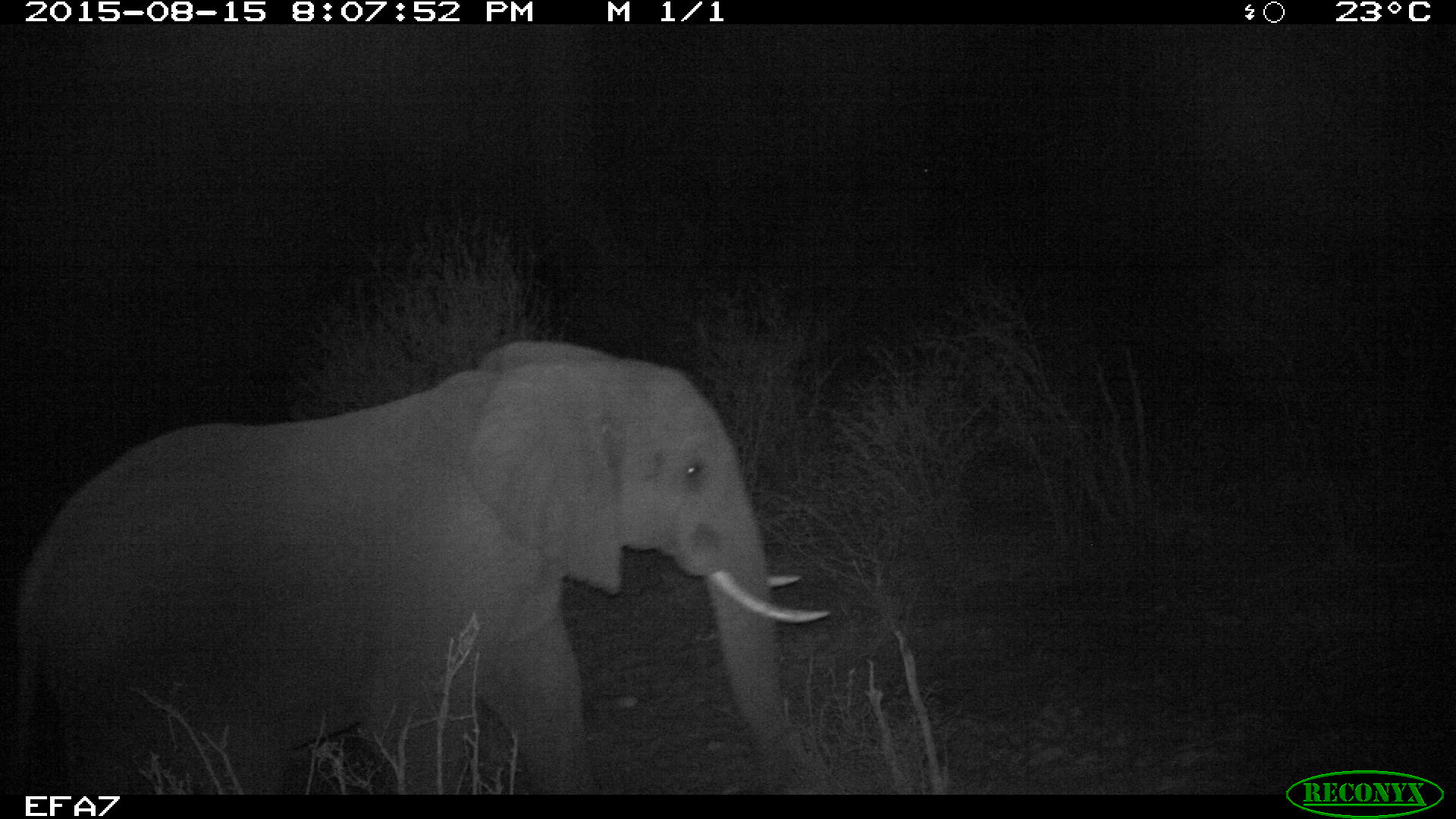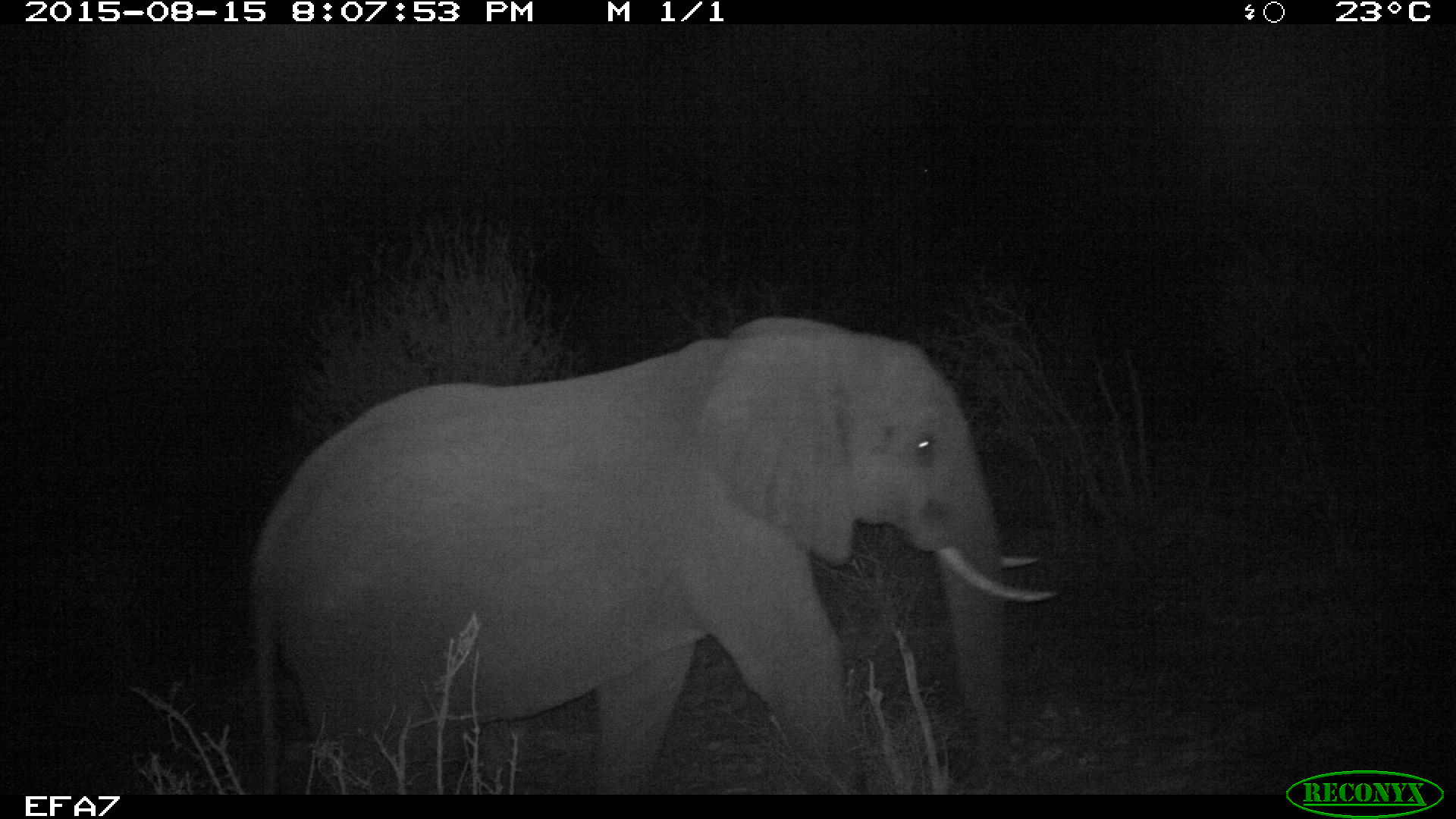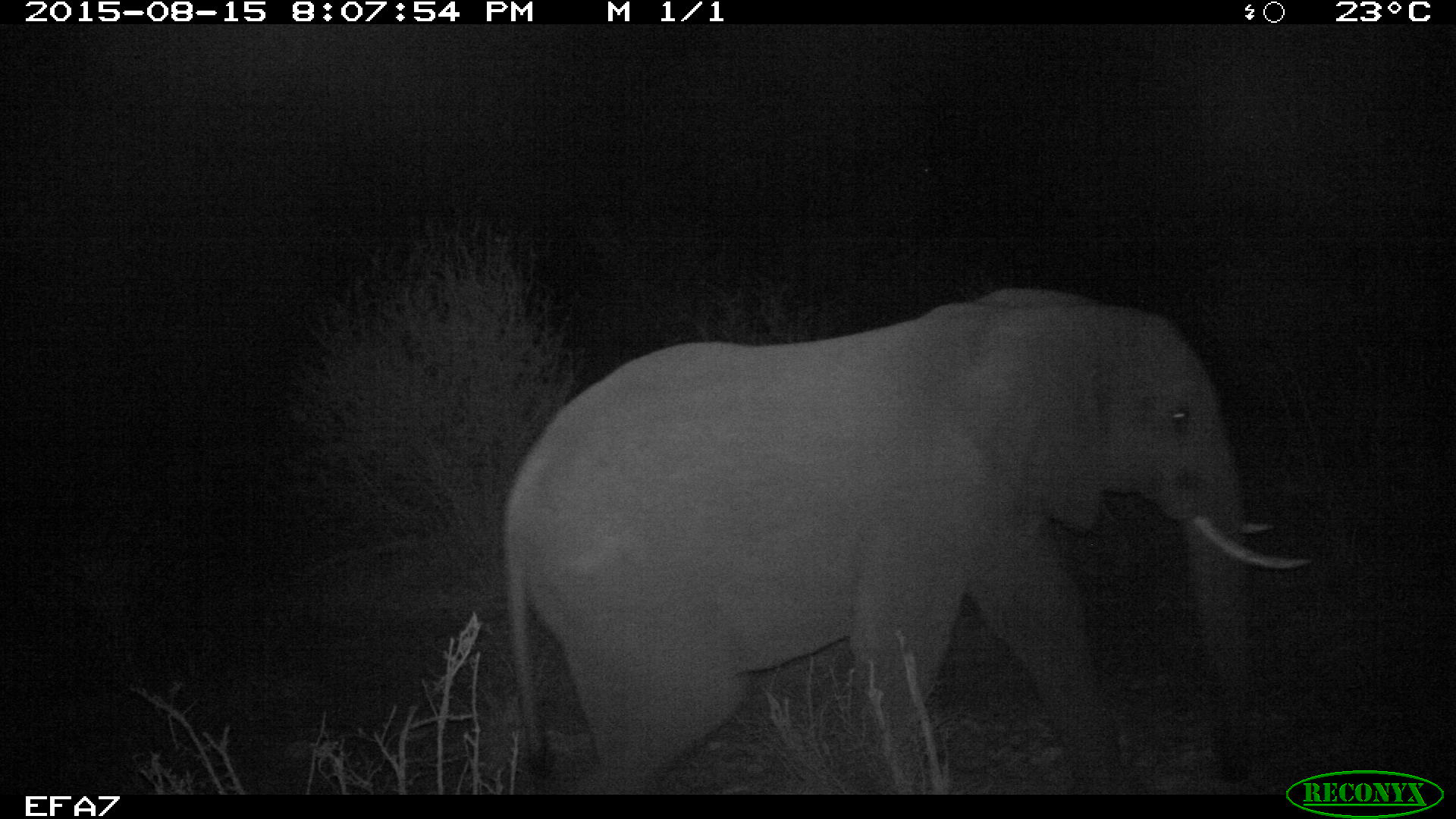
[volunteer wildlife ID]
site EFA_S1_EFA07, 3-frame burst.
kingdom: Animalia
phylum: Chordata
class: Mammalia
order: Proboscidea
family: Elephantidae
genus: Loxodonta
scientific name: Loxodonta africana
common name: african bush elephant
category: elephant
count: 1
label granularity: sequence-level